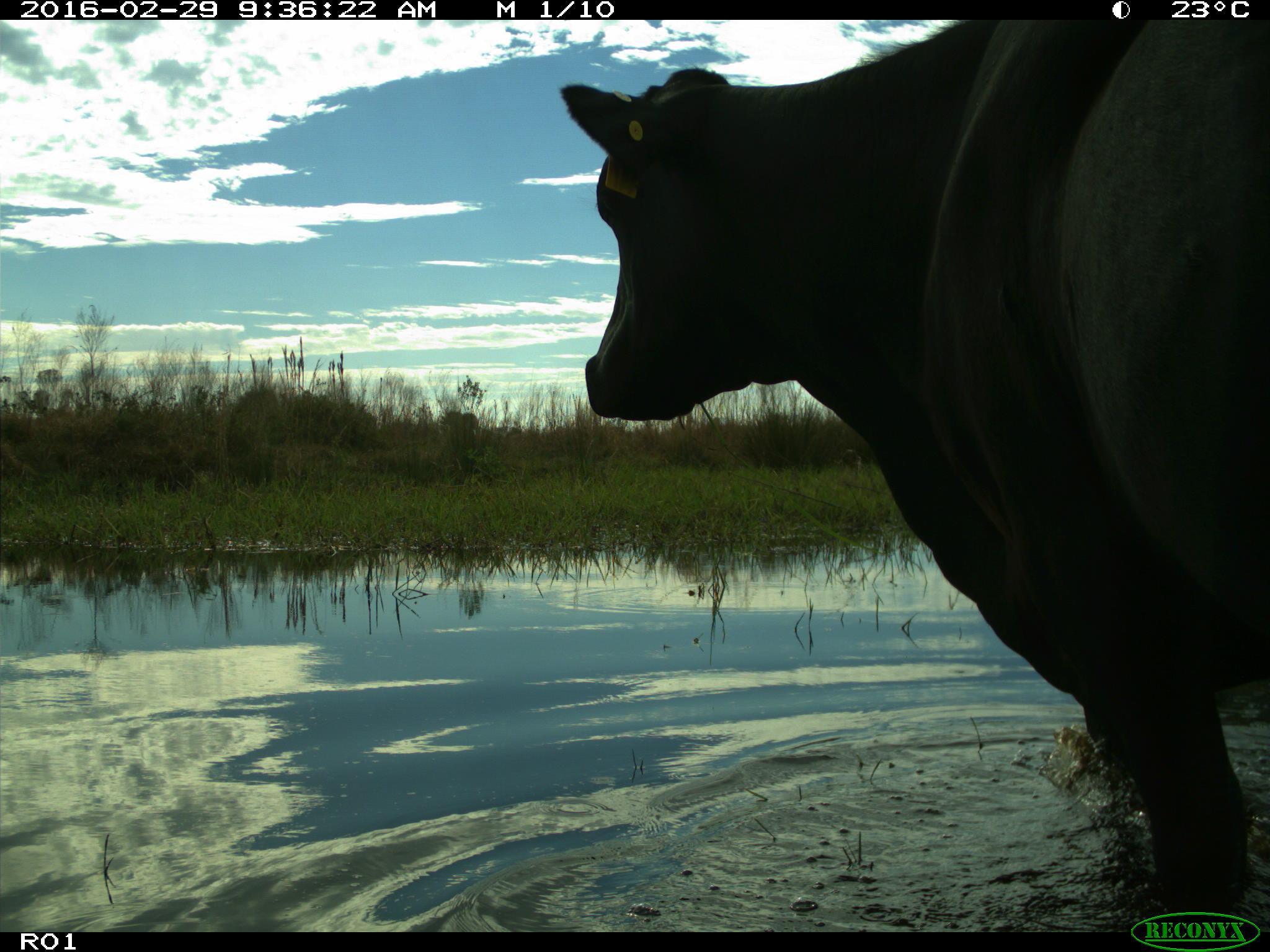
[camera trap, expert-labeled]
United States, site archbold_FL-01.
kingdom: Animalia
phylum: Chordata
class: Mammalia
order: Artiodactyla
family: Bovidae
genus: Bos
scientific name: Bos taurus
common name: domestic cow